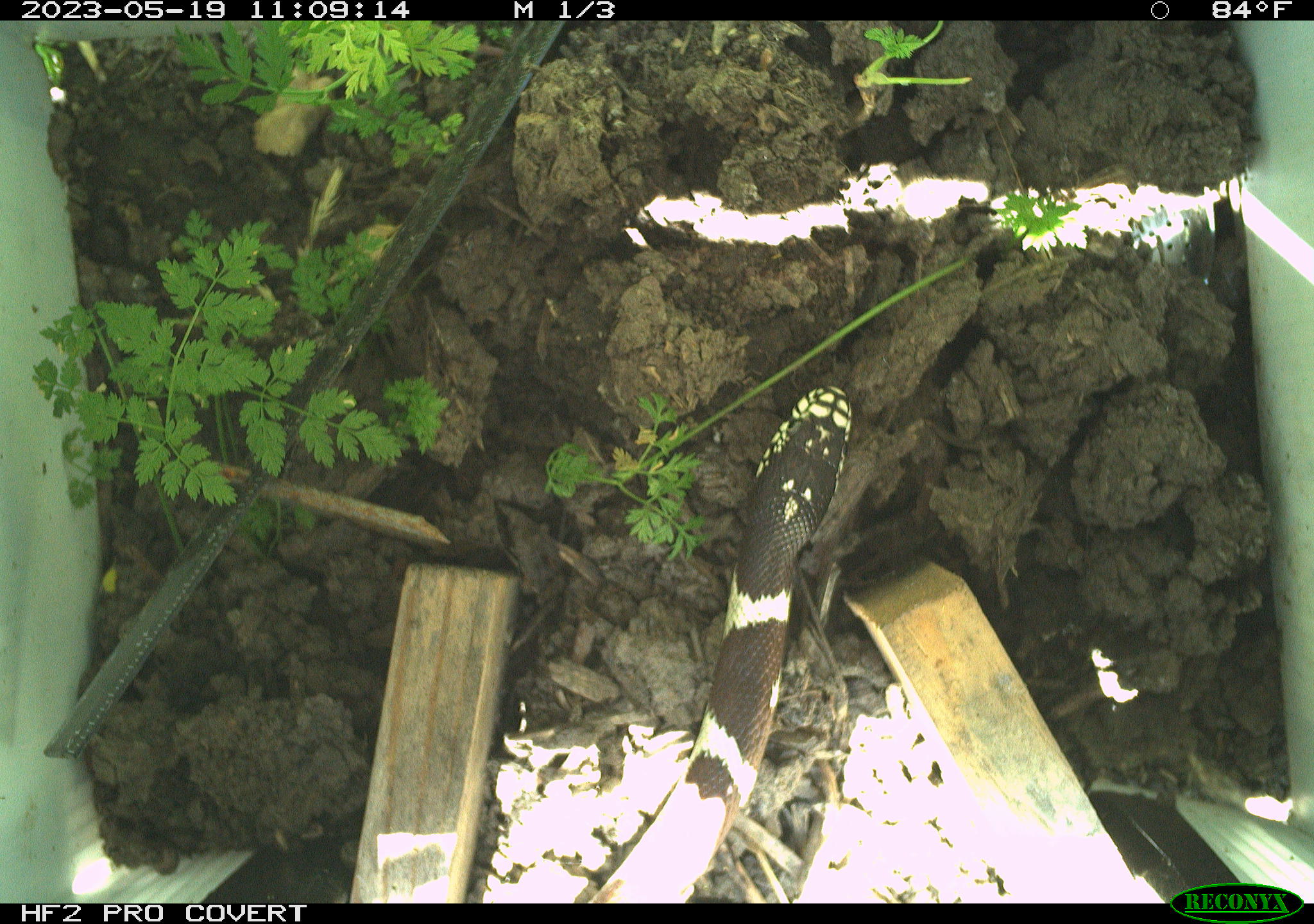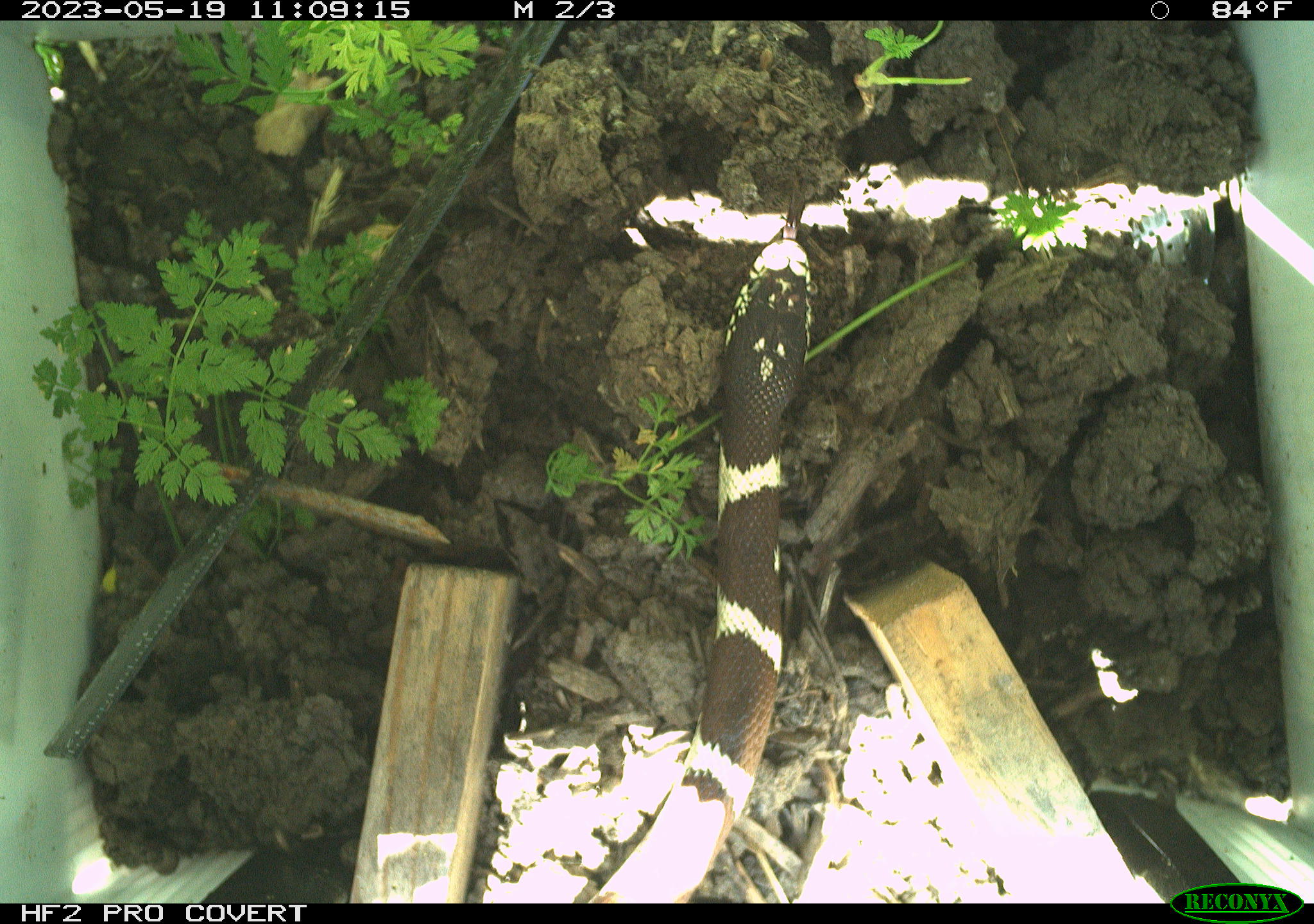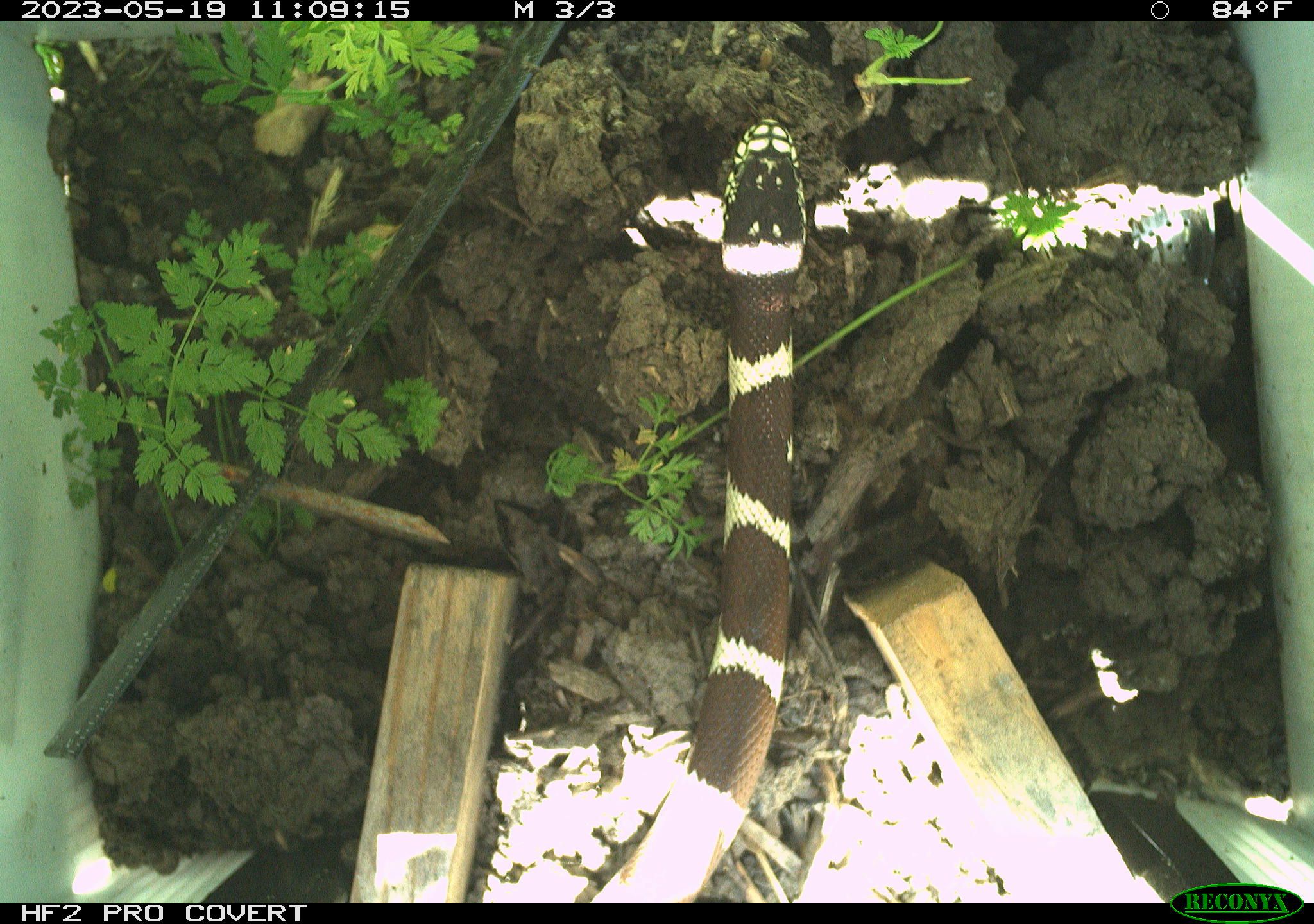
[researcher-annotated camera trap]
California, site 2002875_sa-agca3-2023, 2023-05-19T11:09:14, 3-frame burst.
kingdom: Animalia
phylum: Chordata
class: Reptilia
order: Squamata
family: Colubridae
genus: Lampropeltis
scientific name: Lampropeltis californiae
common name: california kingsnake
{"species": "california kingsnake (Lampropeltis californiae)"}